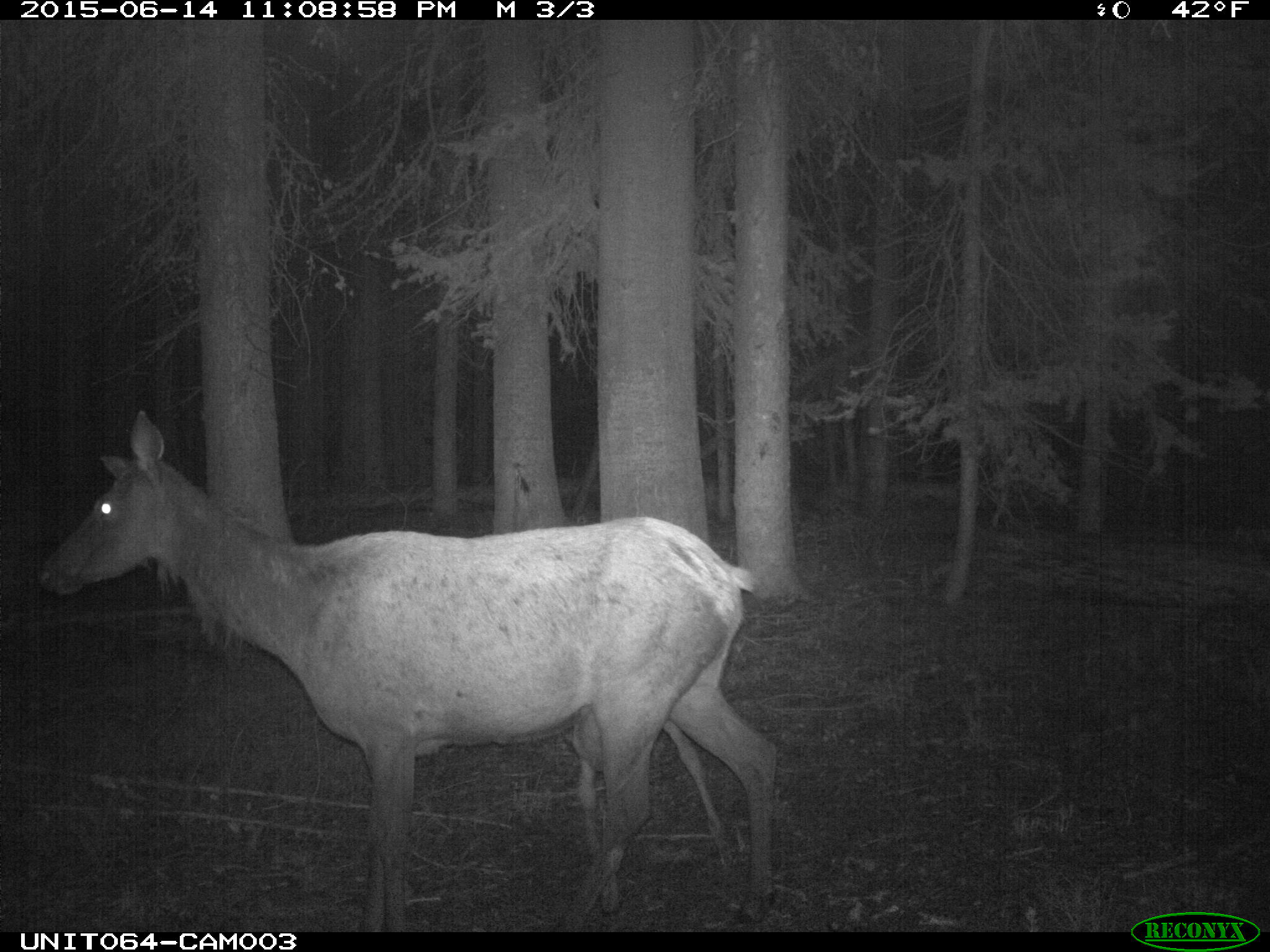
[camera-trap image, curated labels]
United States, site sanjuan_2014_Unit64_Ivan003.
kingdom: Animalia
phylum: Chordata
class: Mammalia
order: Artiodactyla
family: Cervidae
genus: Cervus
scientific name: Cervus elaphus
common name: red deer